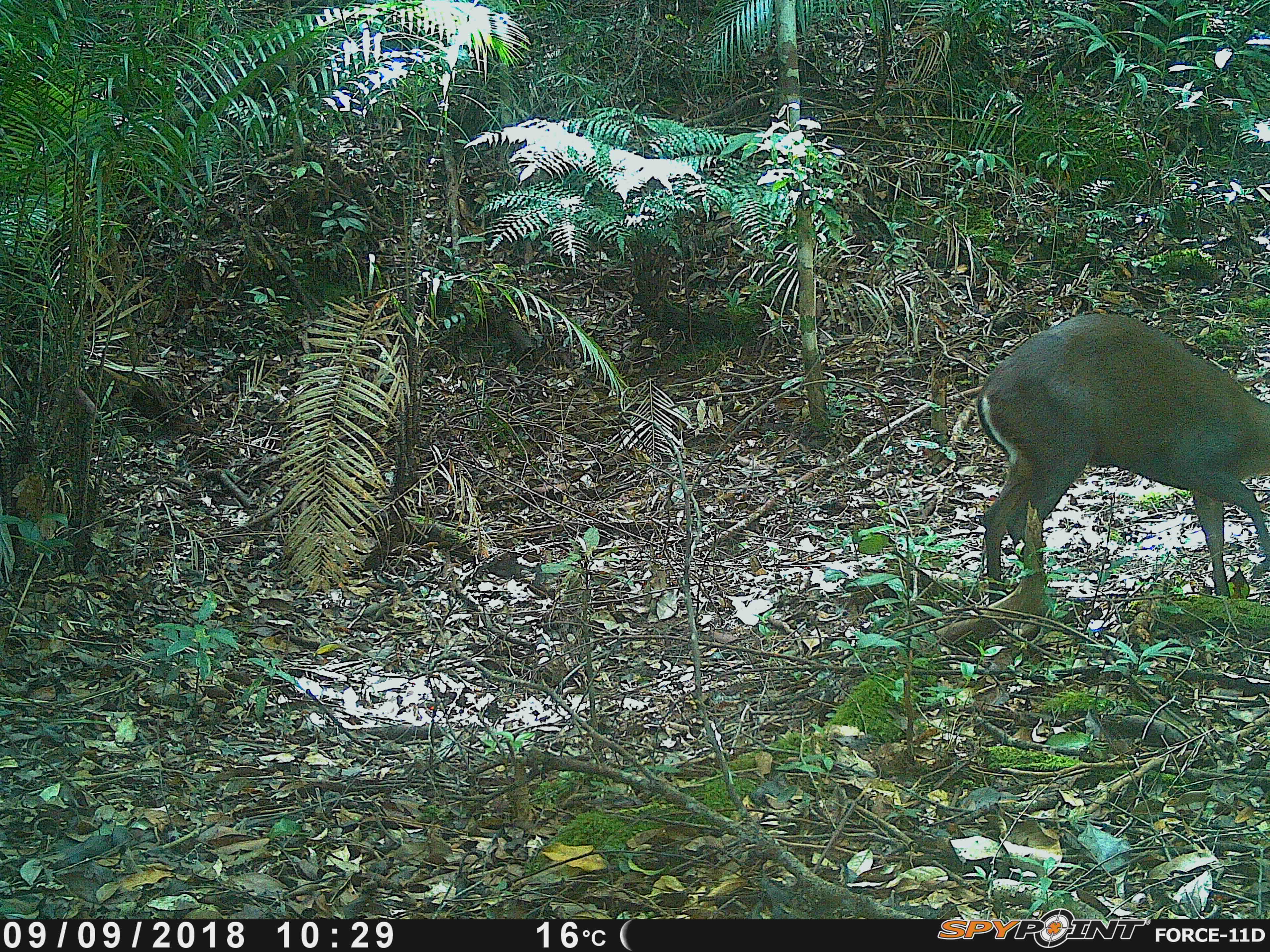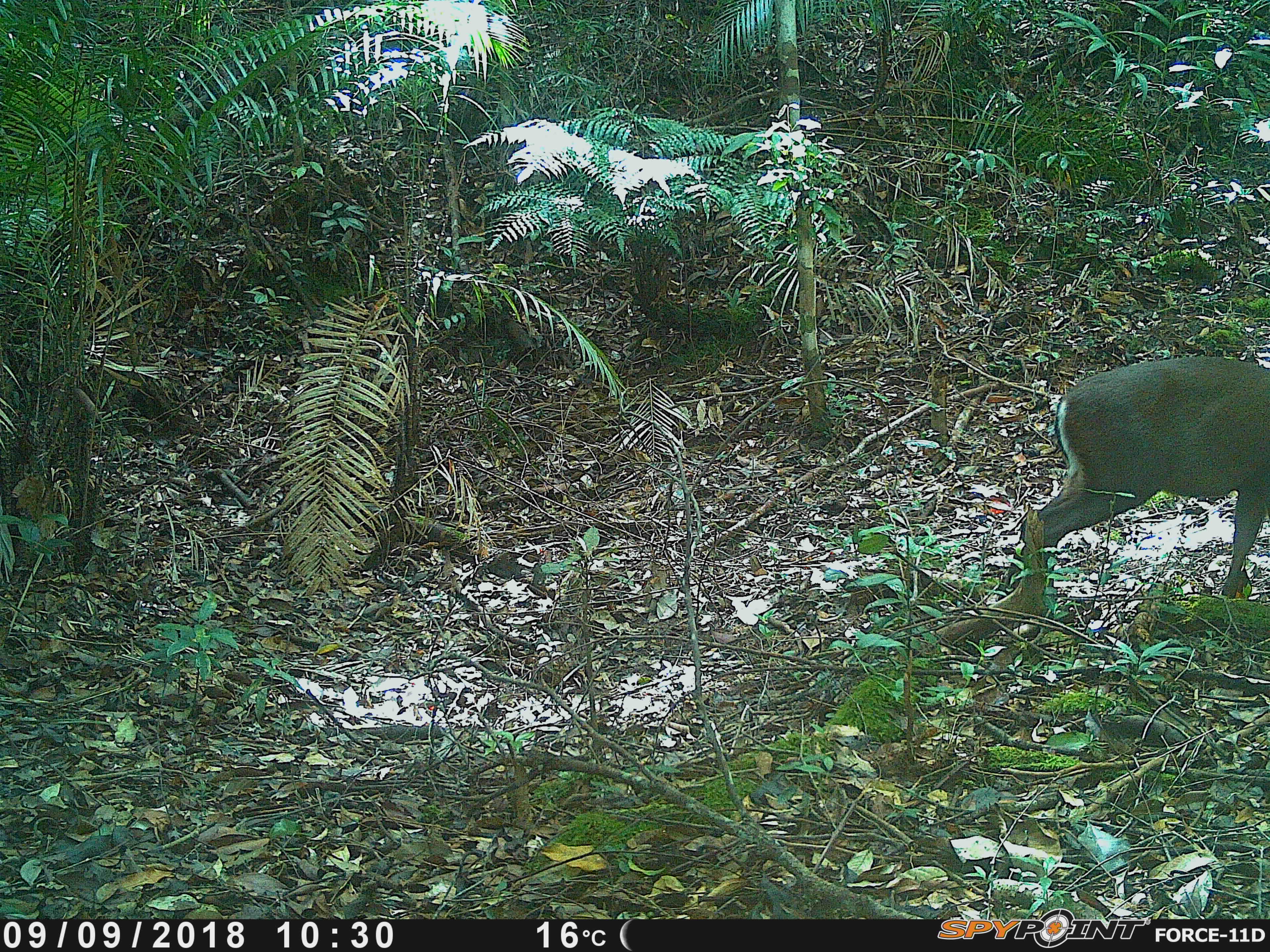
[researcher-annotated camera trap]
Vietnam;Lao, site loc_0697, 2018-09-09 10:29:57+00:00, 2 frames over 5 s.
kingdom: Animalia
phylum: Chordata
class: Mammalia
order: Artiodactyla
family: Cervidae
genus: Muntiacus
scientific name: Muntiacus rooseveltorum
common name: roosevelt's muntjac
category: roosevelts muntjac group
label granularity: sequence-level